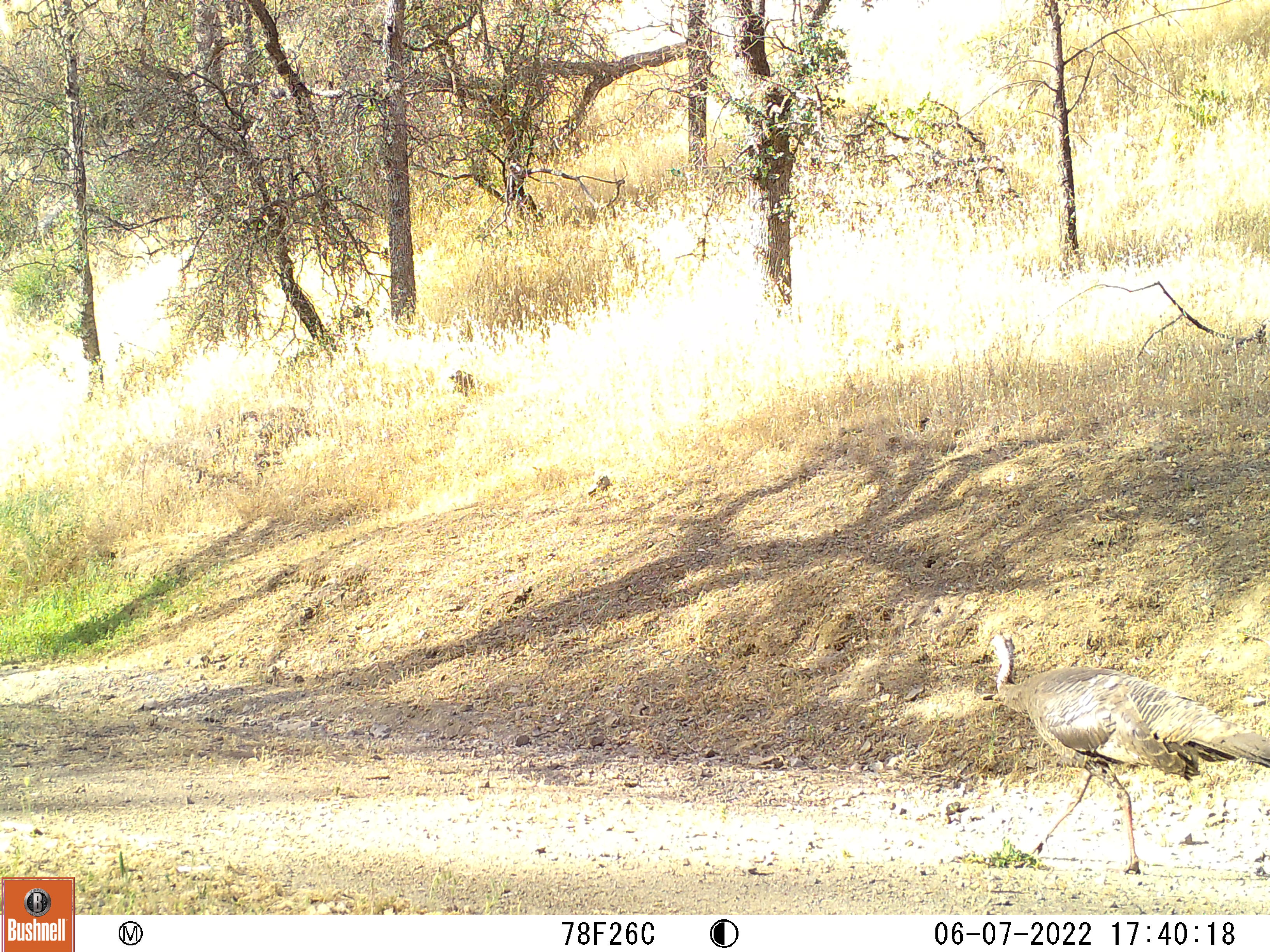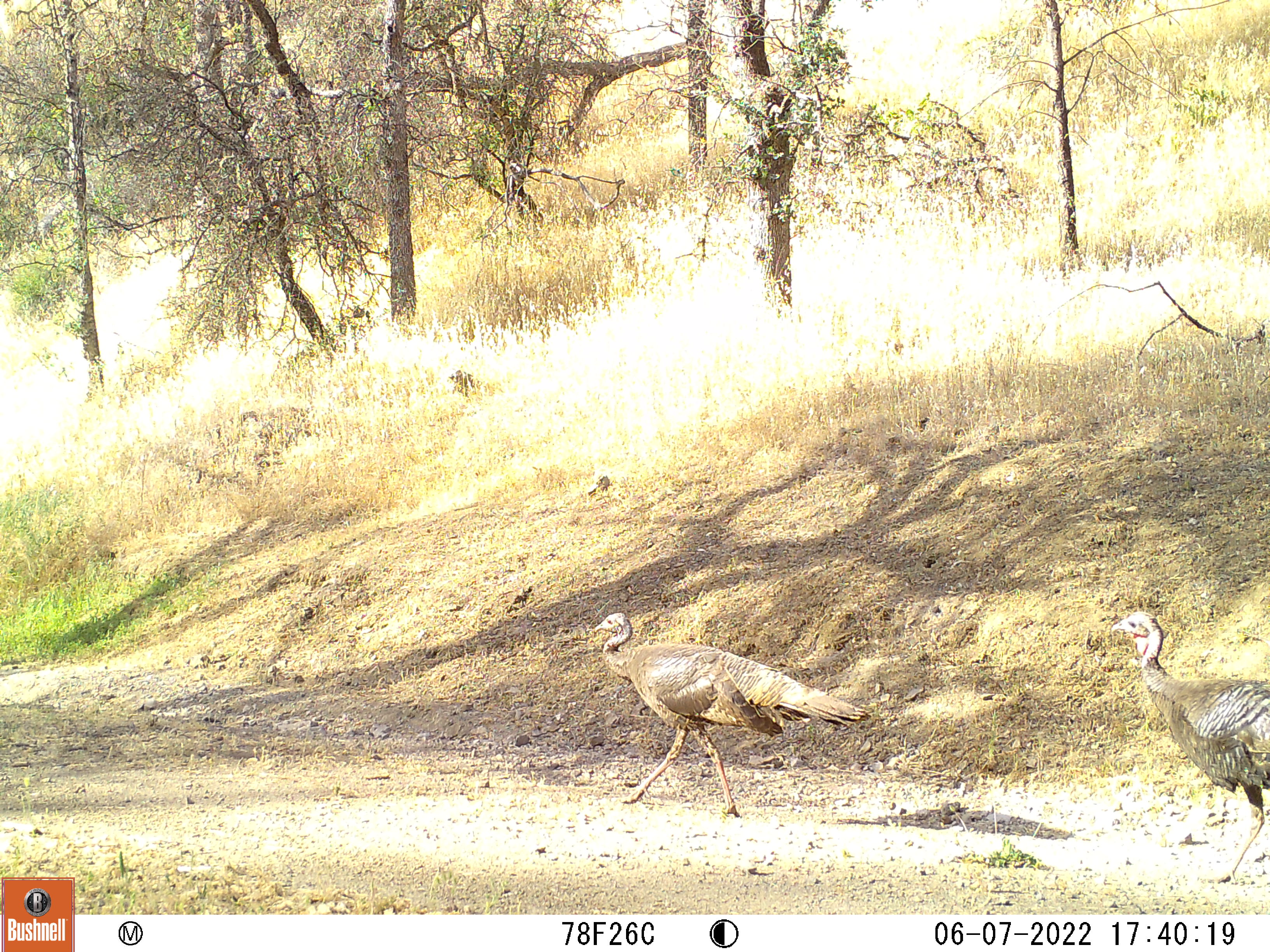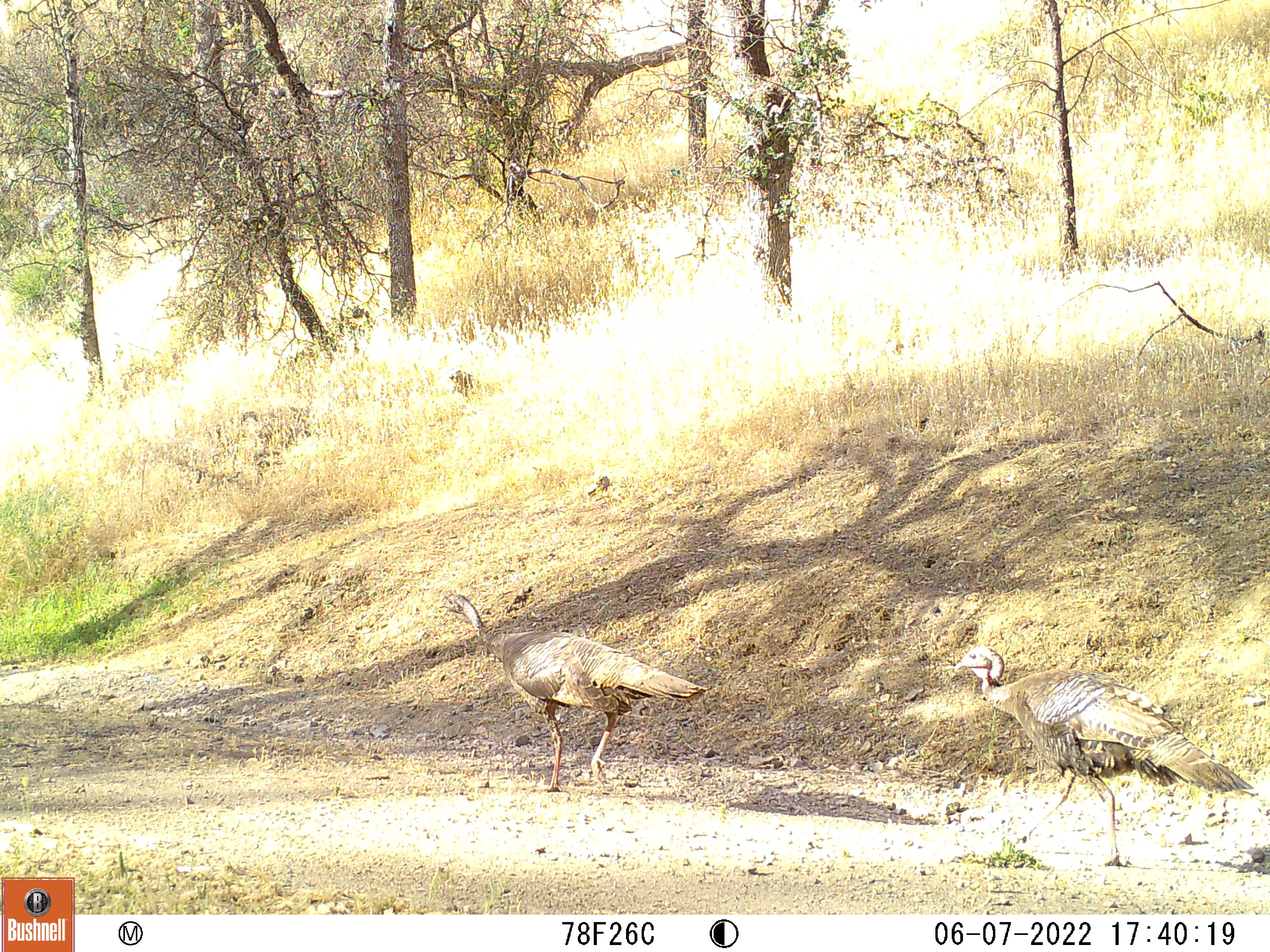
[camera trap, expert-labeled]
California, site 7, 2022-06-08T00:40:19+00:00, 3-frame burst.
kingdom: Animalia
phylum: Chordata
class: Aves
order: Galliformes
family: Phasianidae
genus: Meleagris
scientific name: Meleagris gallopavo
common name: turkey